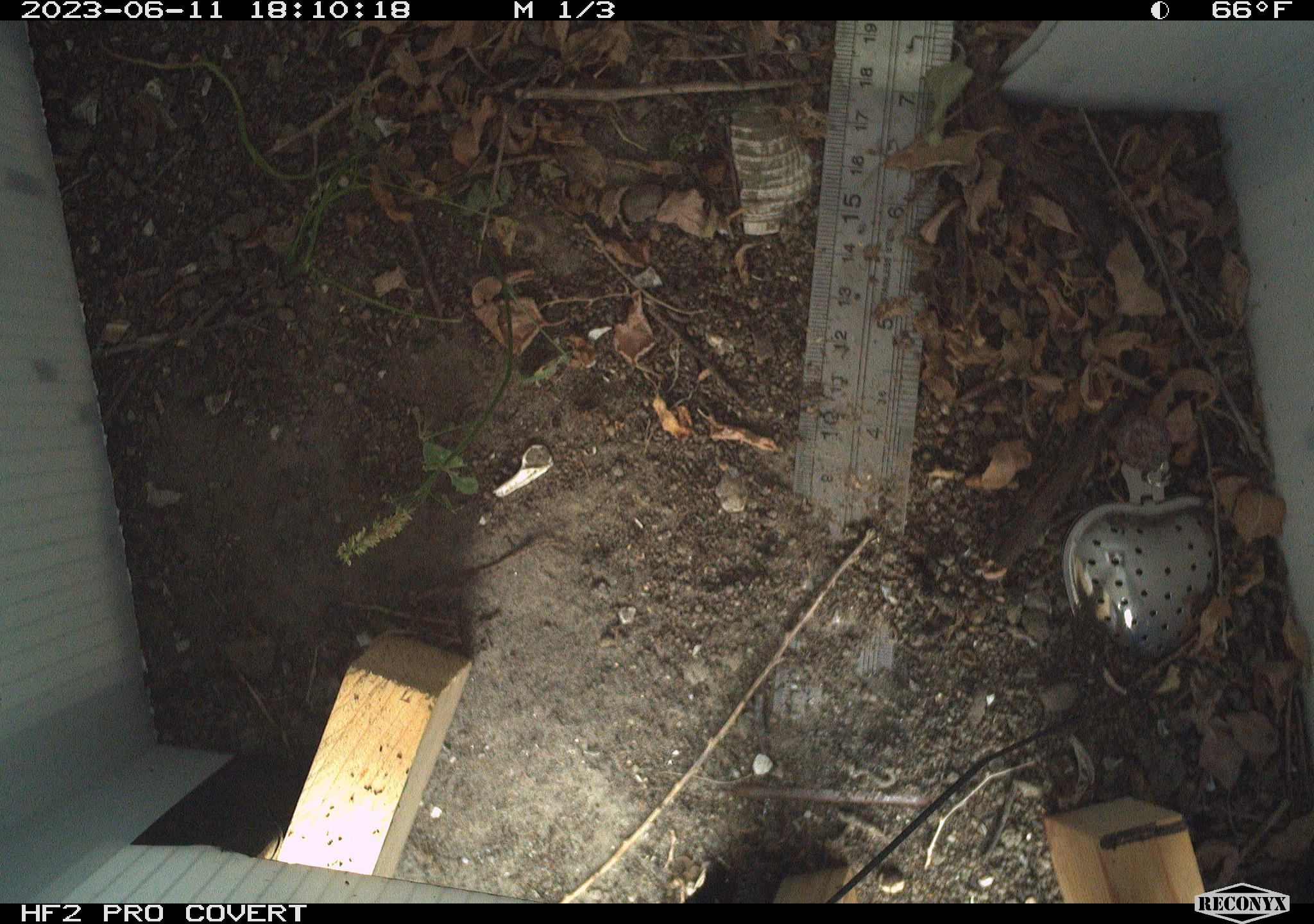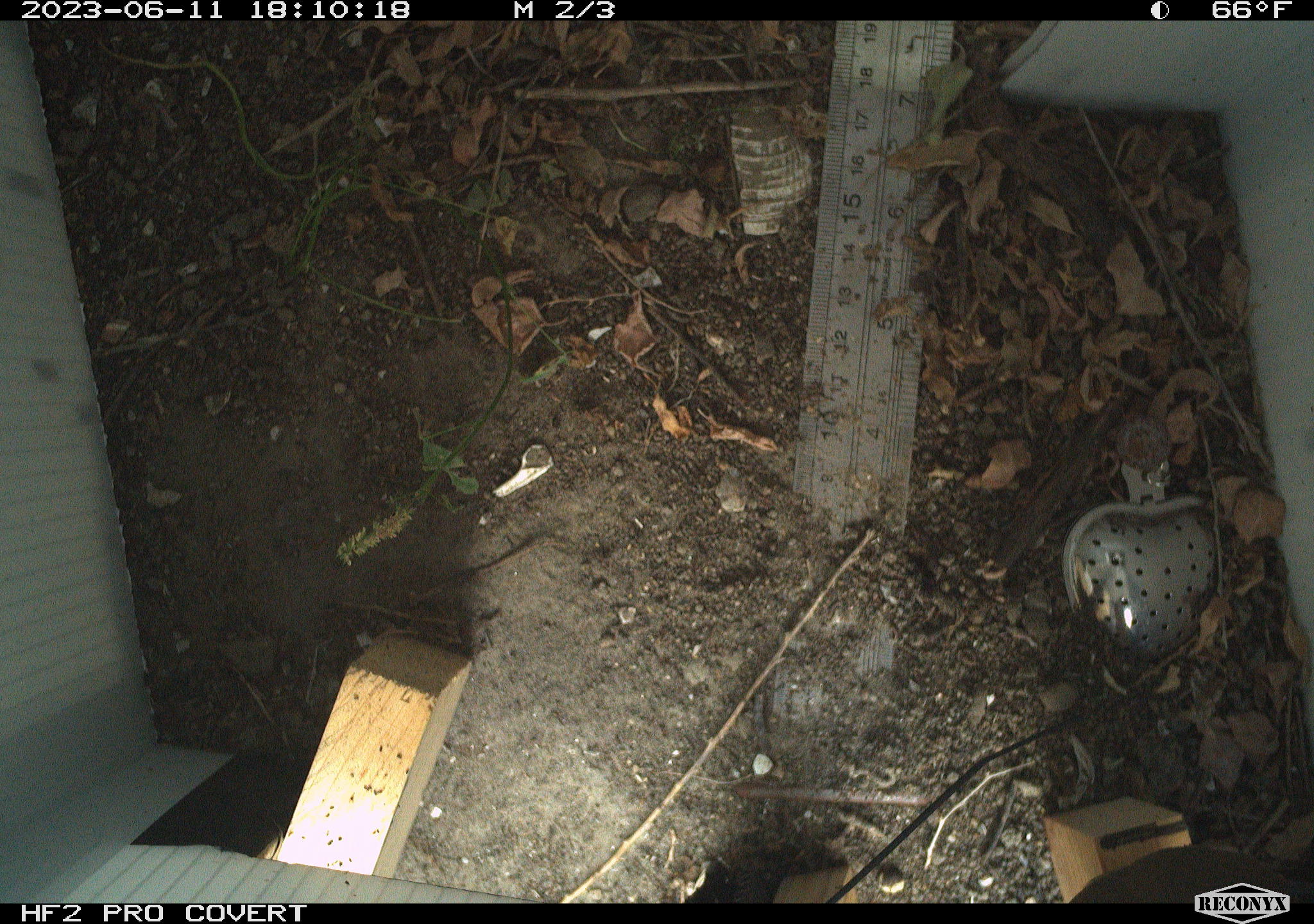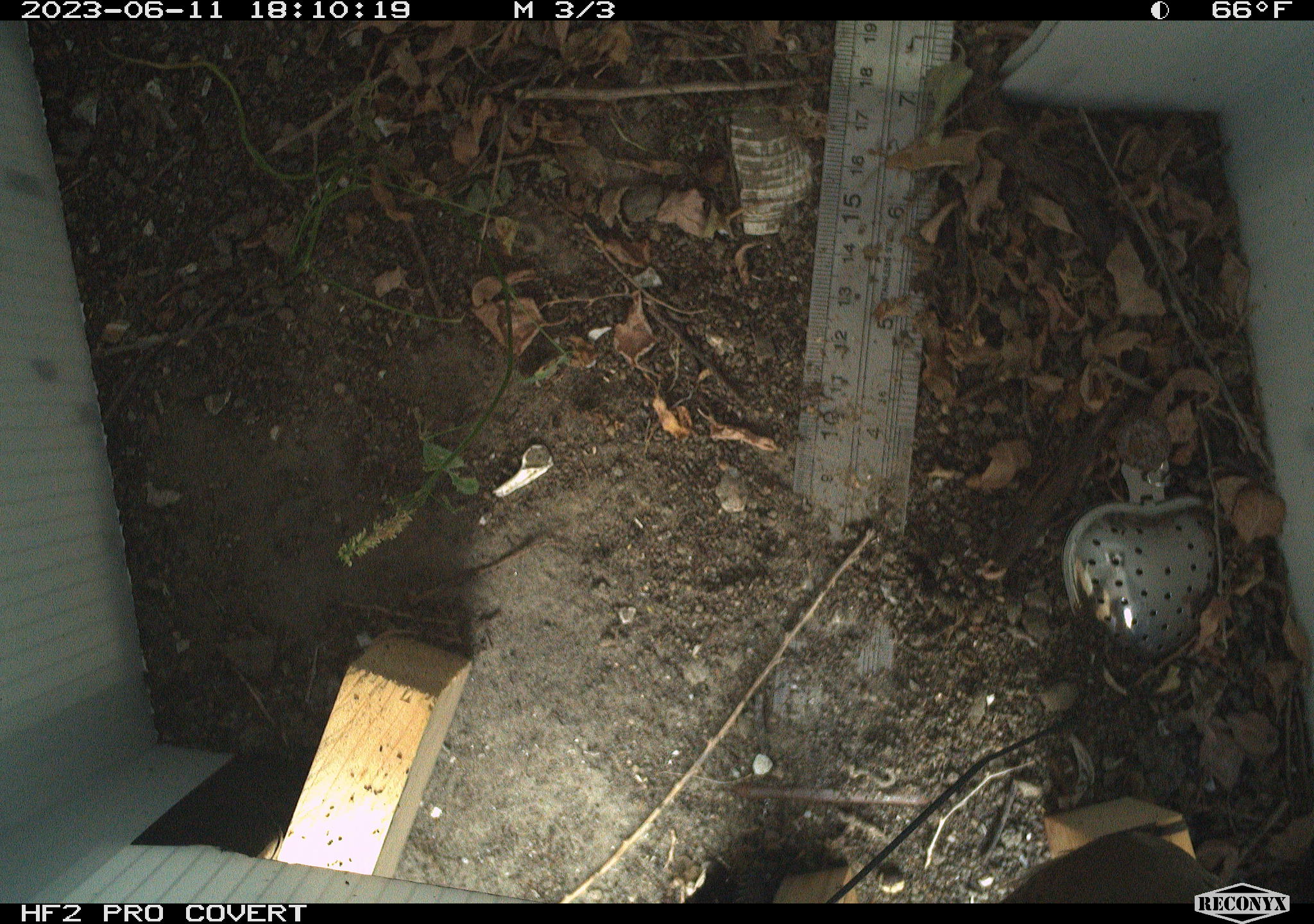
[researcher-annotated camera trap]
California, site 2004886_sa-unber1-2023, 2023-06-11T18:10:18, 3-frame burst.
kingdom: Animalia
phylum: Chordata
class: Aves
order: Passeriformes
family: Troglodytidae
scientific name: Troglodytidae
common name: wren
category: troglodytidae family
Troglodytidae family (wren) (Troglodytidae).